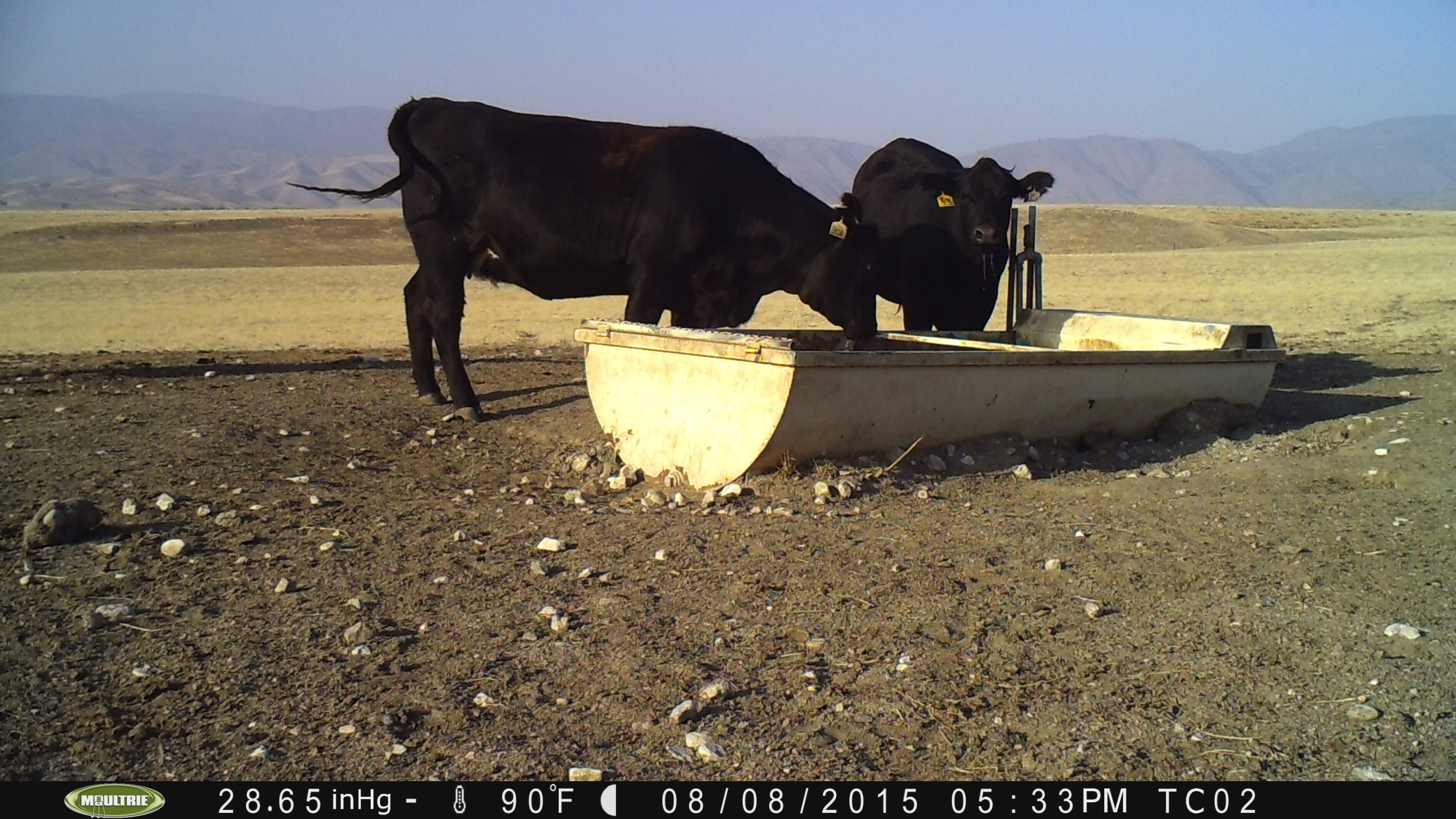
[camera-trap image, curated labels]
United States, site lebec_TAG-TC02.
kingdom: Animalia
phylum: Chordata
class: Mammalia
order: Artiodactyla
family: Bovidae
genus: Bos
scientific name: Bos taurus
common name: domestic cow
Bos taurus (domestic cow).